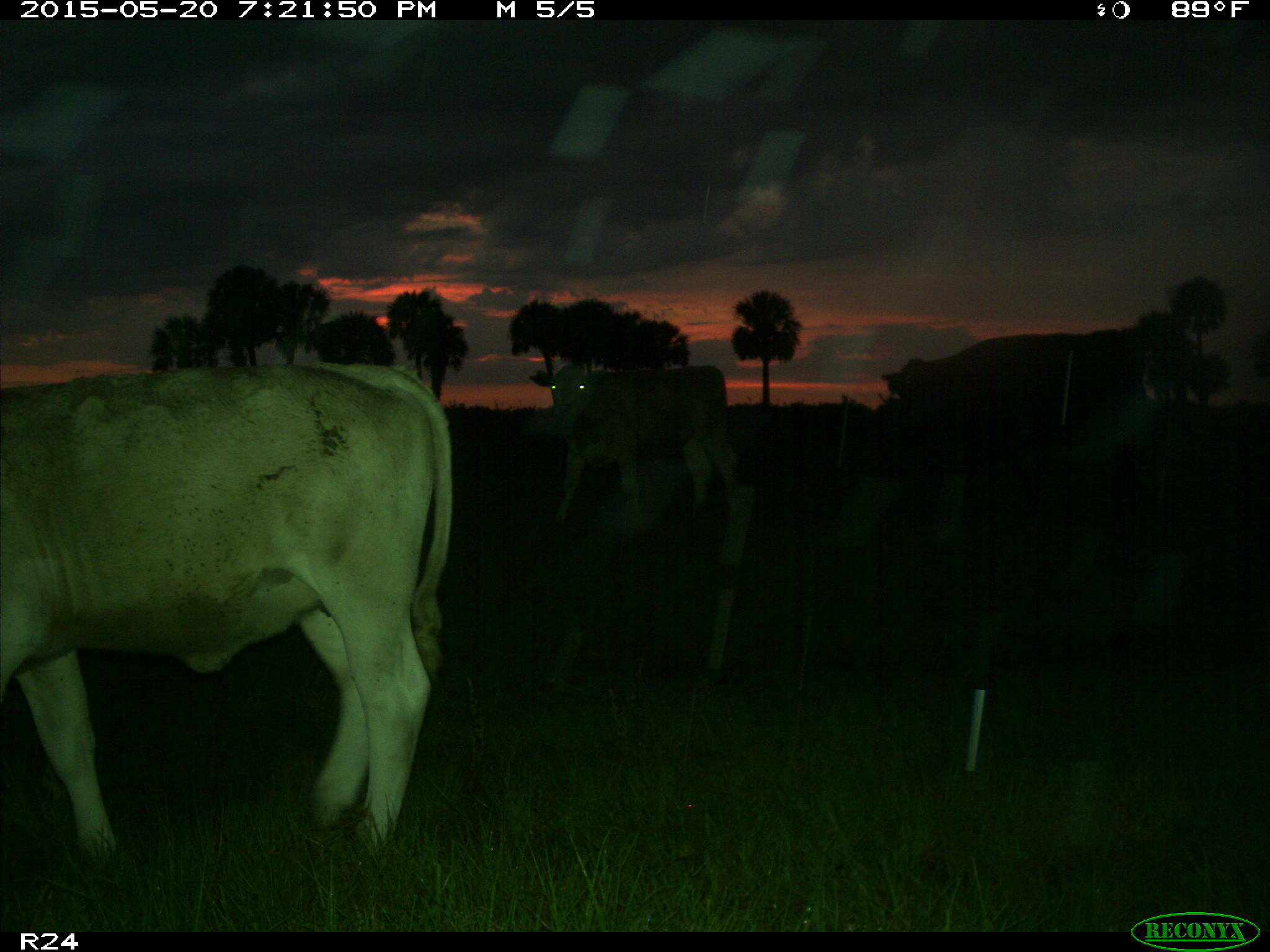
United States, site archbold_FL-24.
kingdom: Animalia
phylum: Chordata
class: Mammalia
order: Artiodactyla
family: Bovidae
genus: Bos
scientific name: Bos taurus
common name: domestic cow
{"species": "Bos taurus (domestic cow)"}